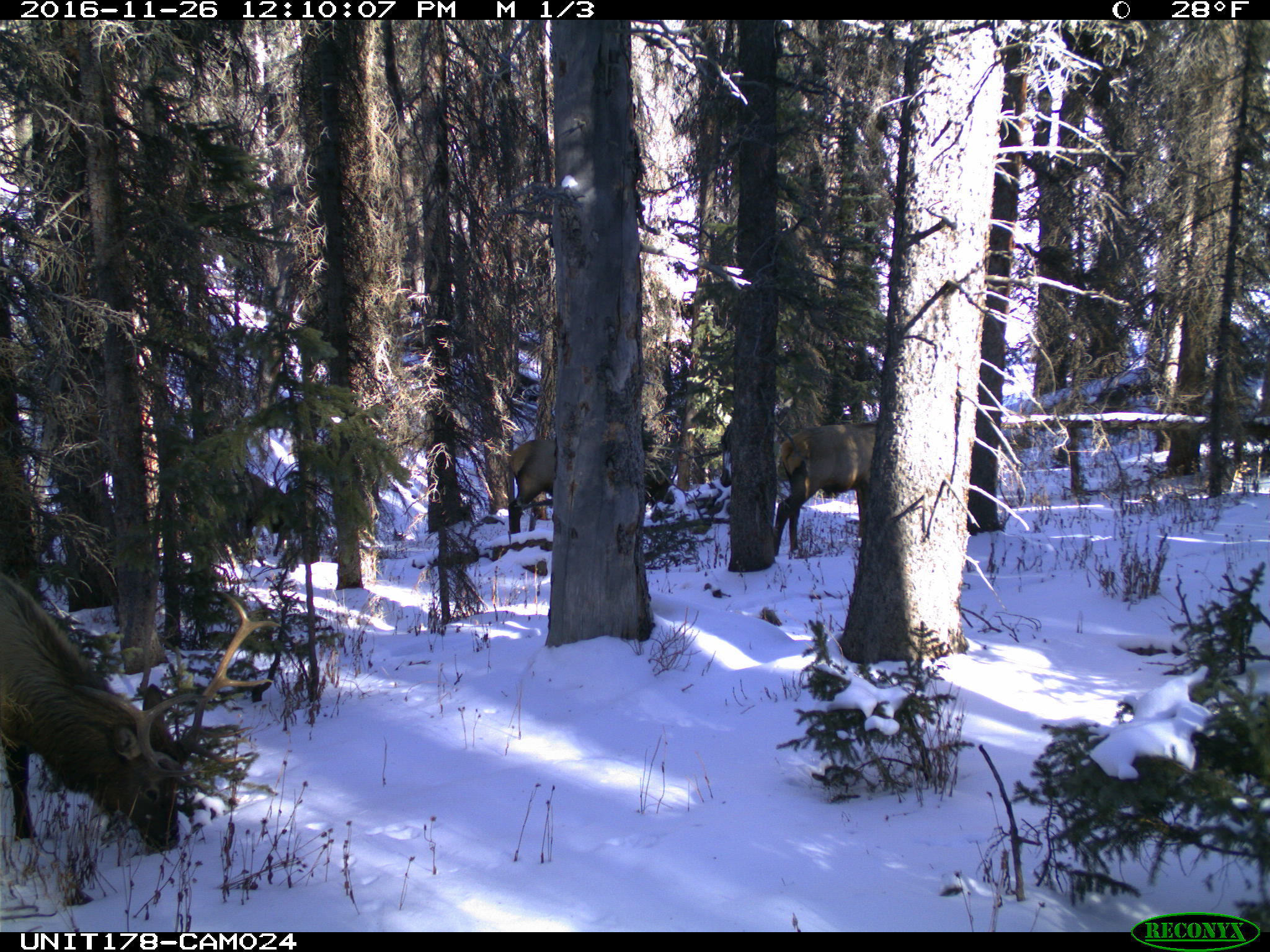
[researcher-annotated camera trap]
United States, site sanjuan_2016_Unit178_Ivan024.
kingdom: Animalia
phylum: Chordata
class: Mammalia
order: Artiodactyla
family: Cervidae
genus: Cervus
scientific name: Cervus elaphus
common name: red deer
Cervus elaphus (red deer).